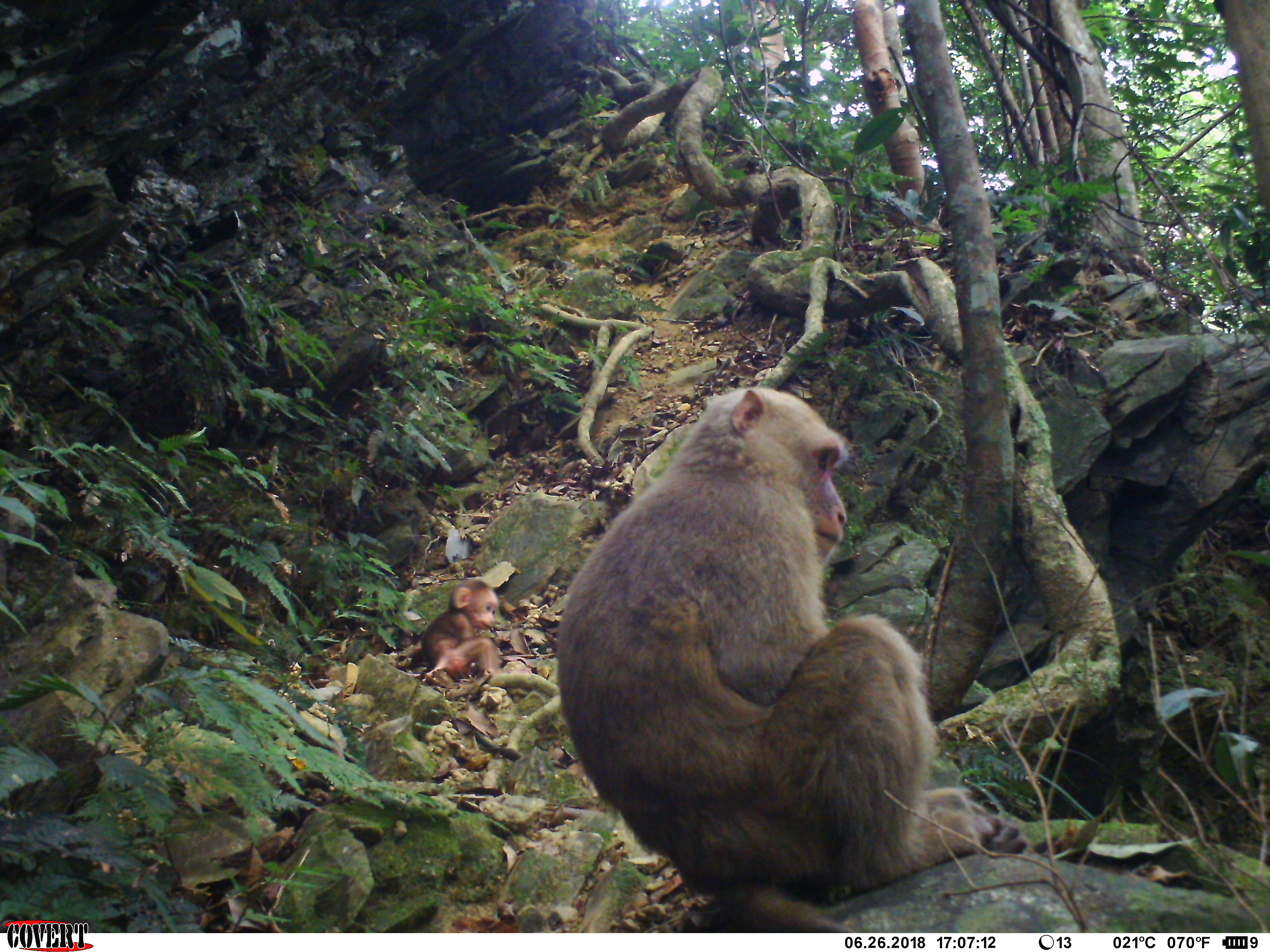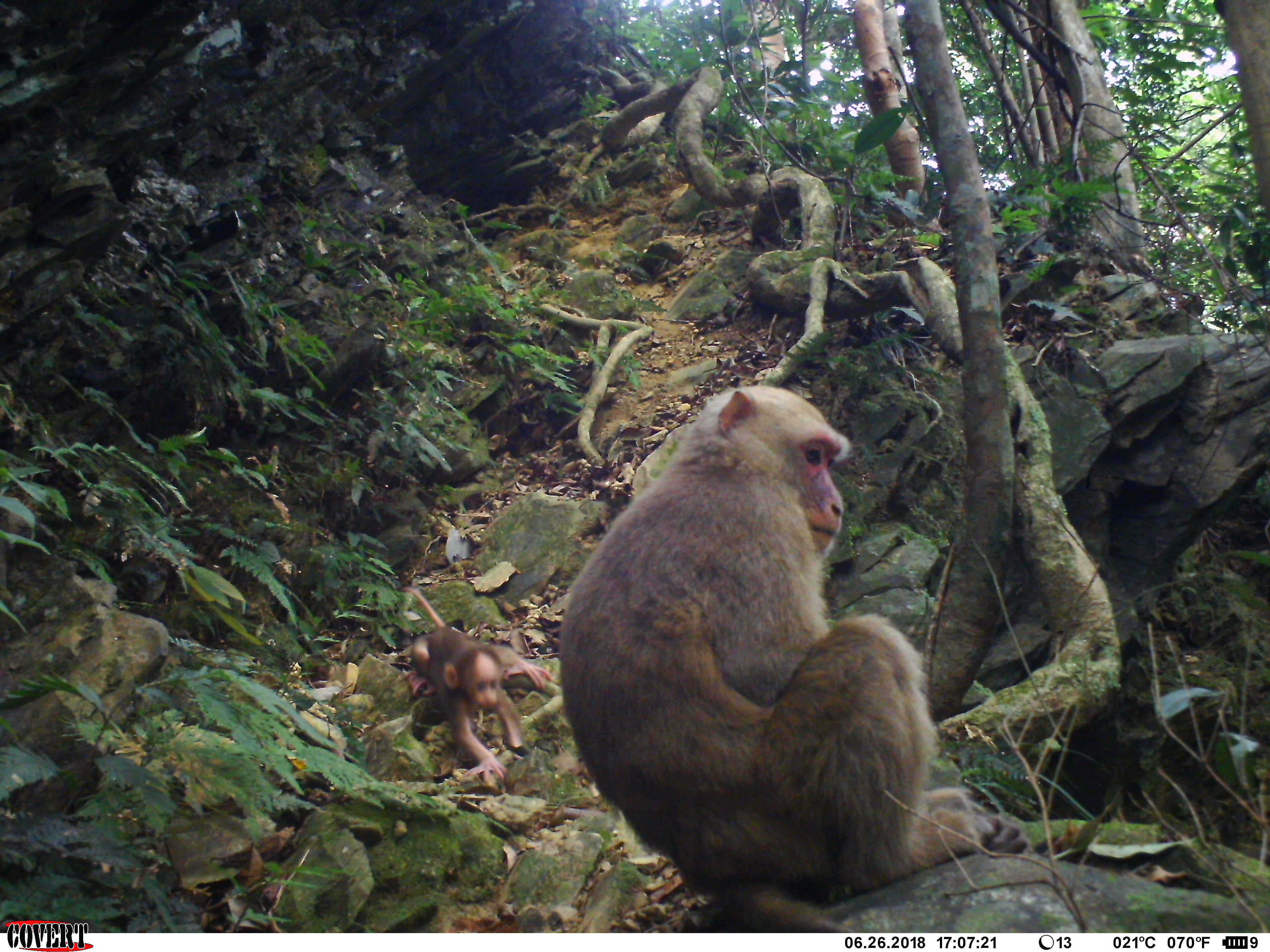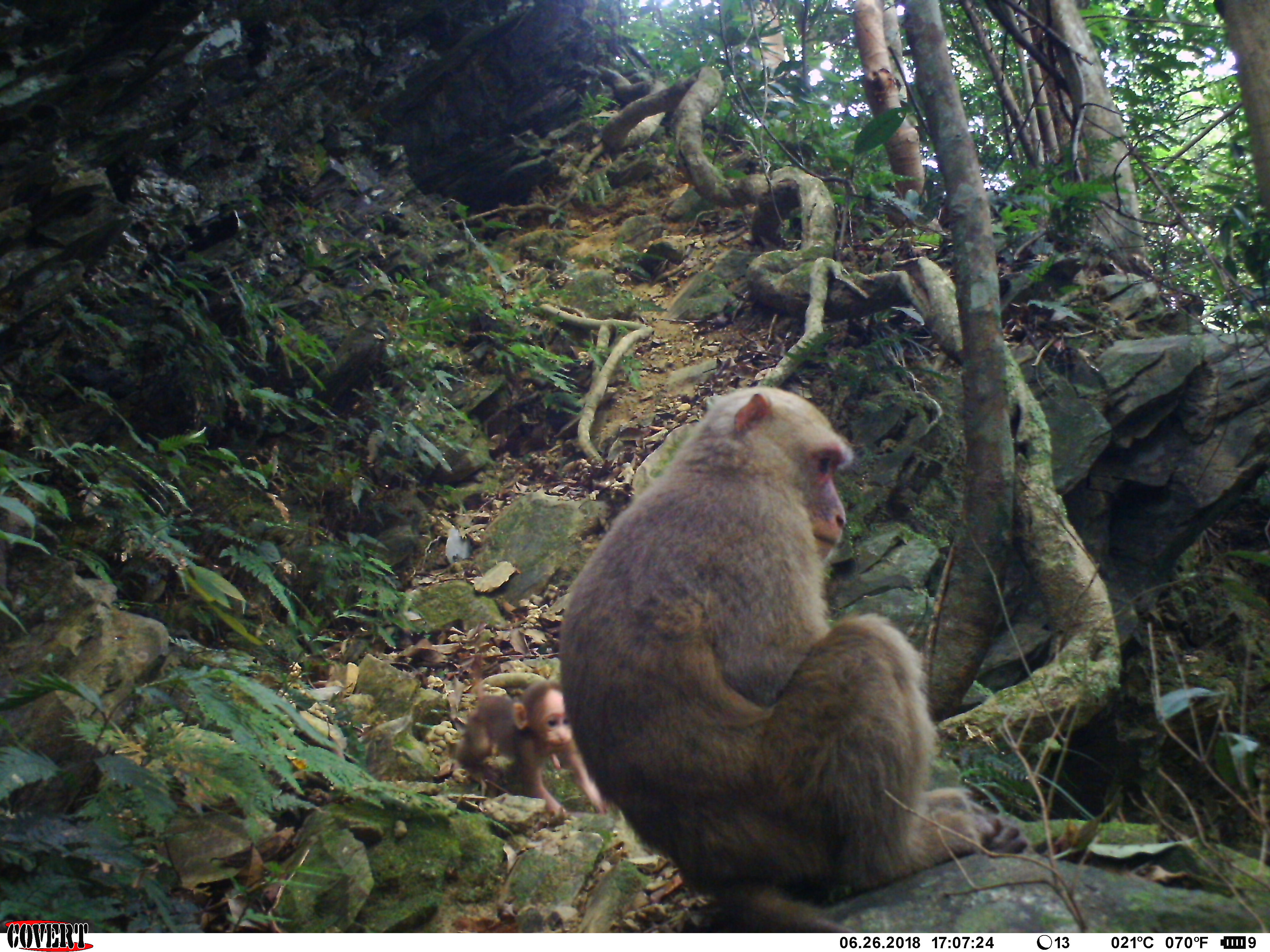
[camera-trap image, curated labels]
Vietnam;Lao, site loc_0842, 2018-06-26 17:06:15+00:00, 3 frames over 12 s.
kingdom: Animalia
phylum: Chordata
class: Mammalia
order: Primates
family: Cercopithecidae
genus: Macaca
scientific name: Macaca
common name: macaques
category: assam or rhesus macaque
Assam or rhesus macaque (macaques) (Macaca). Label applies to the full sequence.